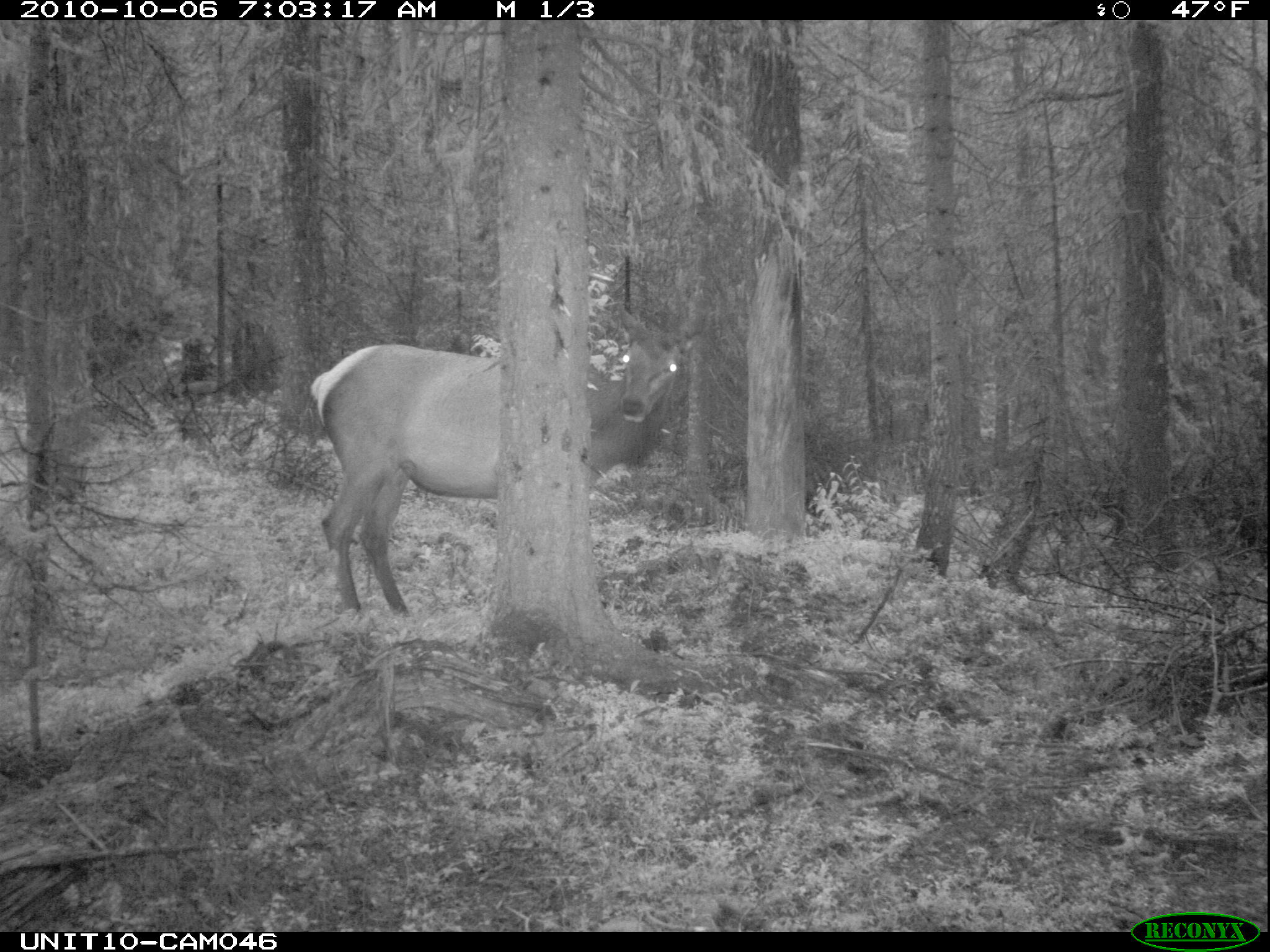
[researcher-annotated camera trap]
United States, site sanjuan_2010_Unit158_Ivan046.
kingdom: Animalia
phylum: Chordata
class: Mammalia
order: Artiodactyla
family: Cervidae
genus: Cervus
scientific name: Cervus elaphus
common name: red deer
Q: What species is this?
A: Cervus elaphus (red deer).